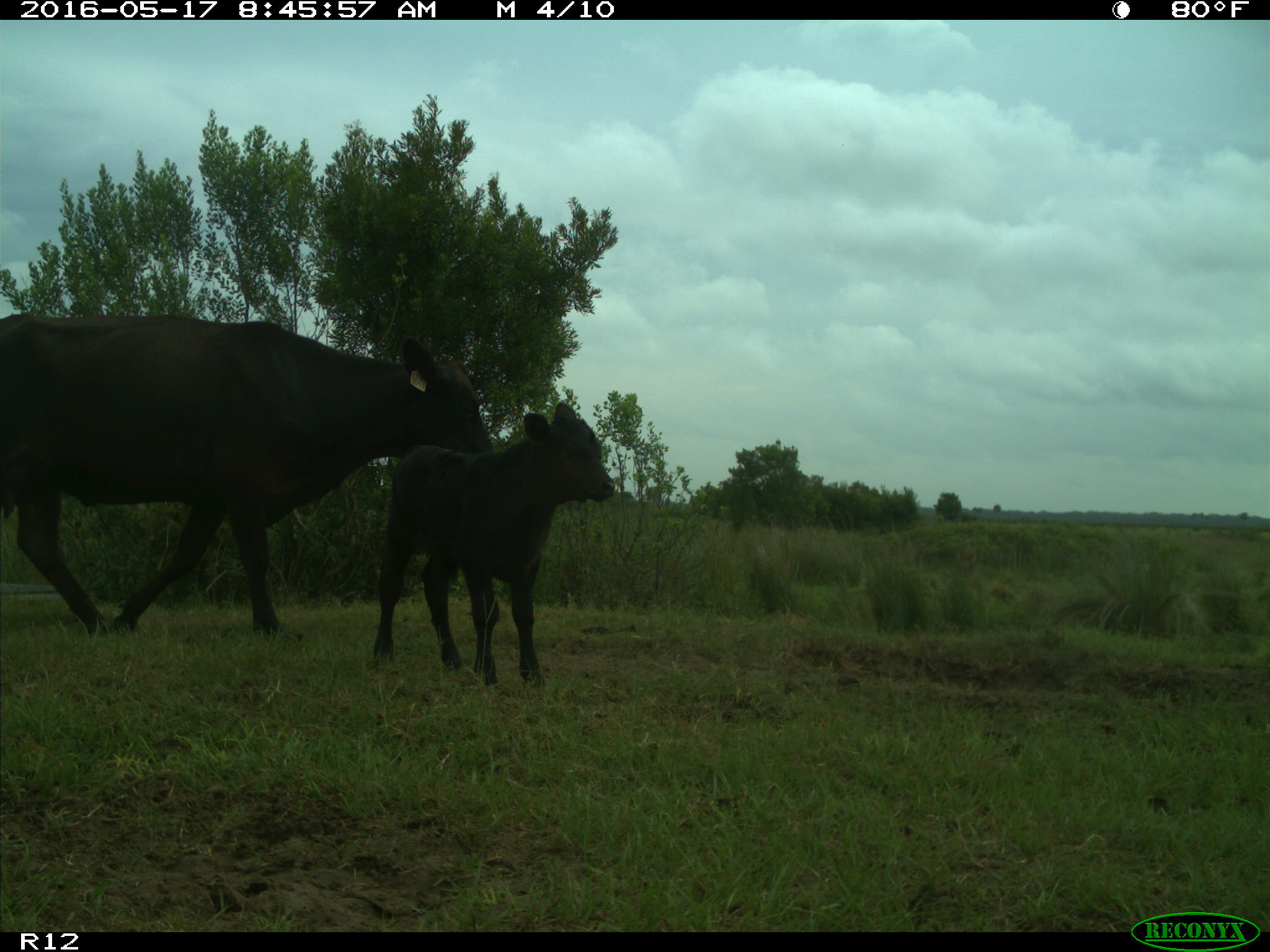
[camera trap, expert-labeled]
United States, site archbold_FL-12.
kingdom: Animalia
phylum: Chordata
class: Mammalia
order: Artiodactyla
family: Bovidae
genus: Bos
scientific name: Bos taurus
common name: domestic cow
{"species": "Bos taurus (domestic cow)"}